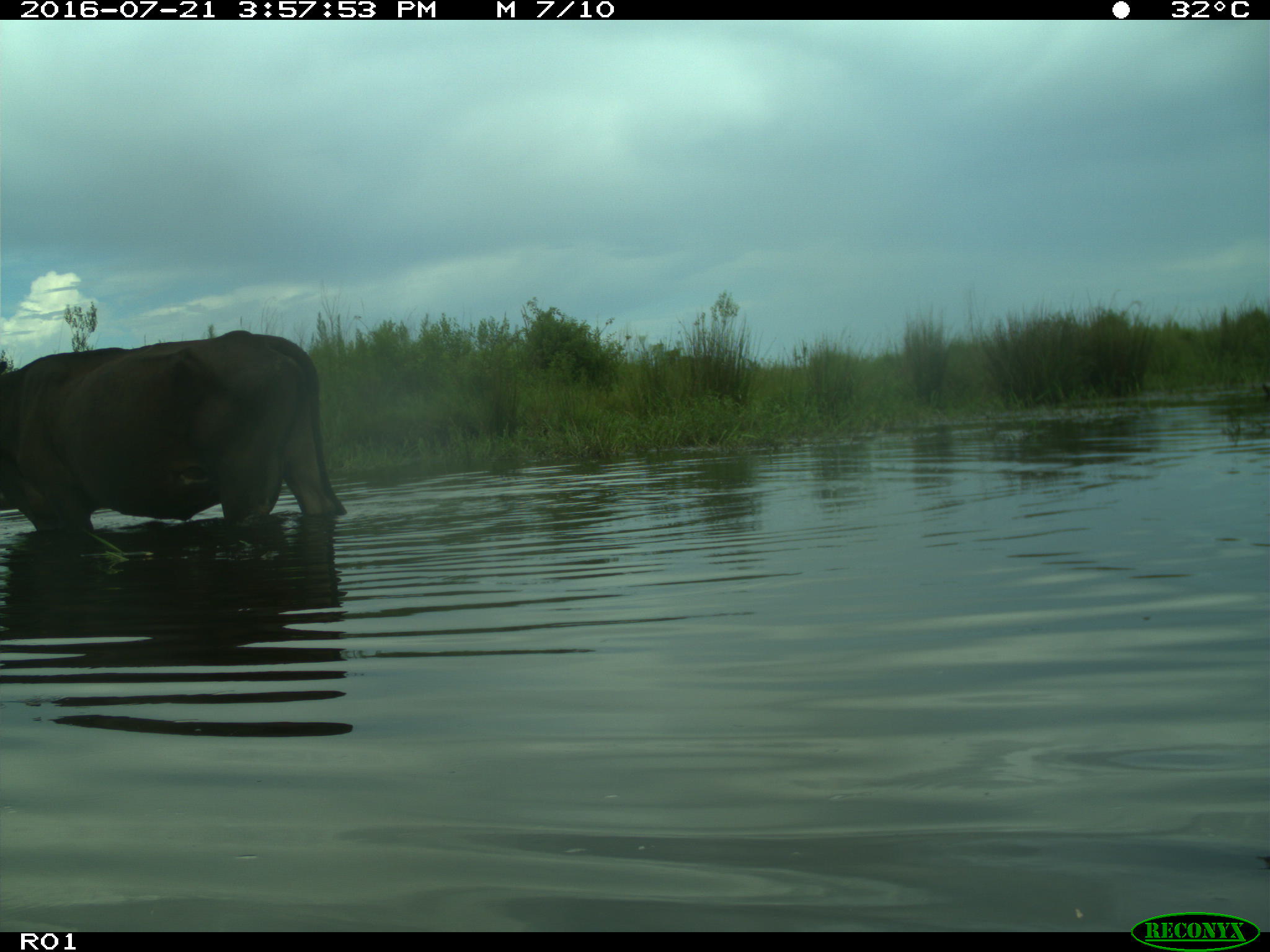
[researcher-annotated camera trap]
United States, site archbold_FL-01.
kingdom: Animalia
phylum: Chordata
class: Mammalia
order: Artiodactyla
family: Bovidae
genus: Bos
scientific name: Bos taurus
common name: domestic cow